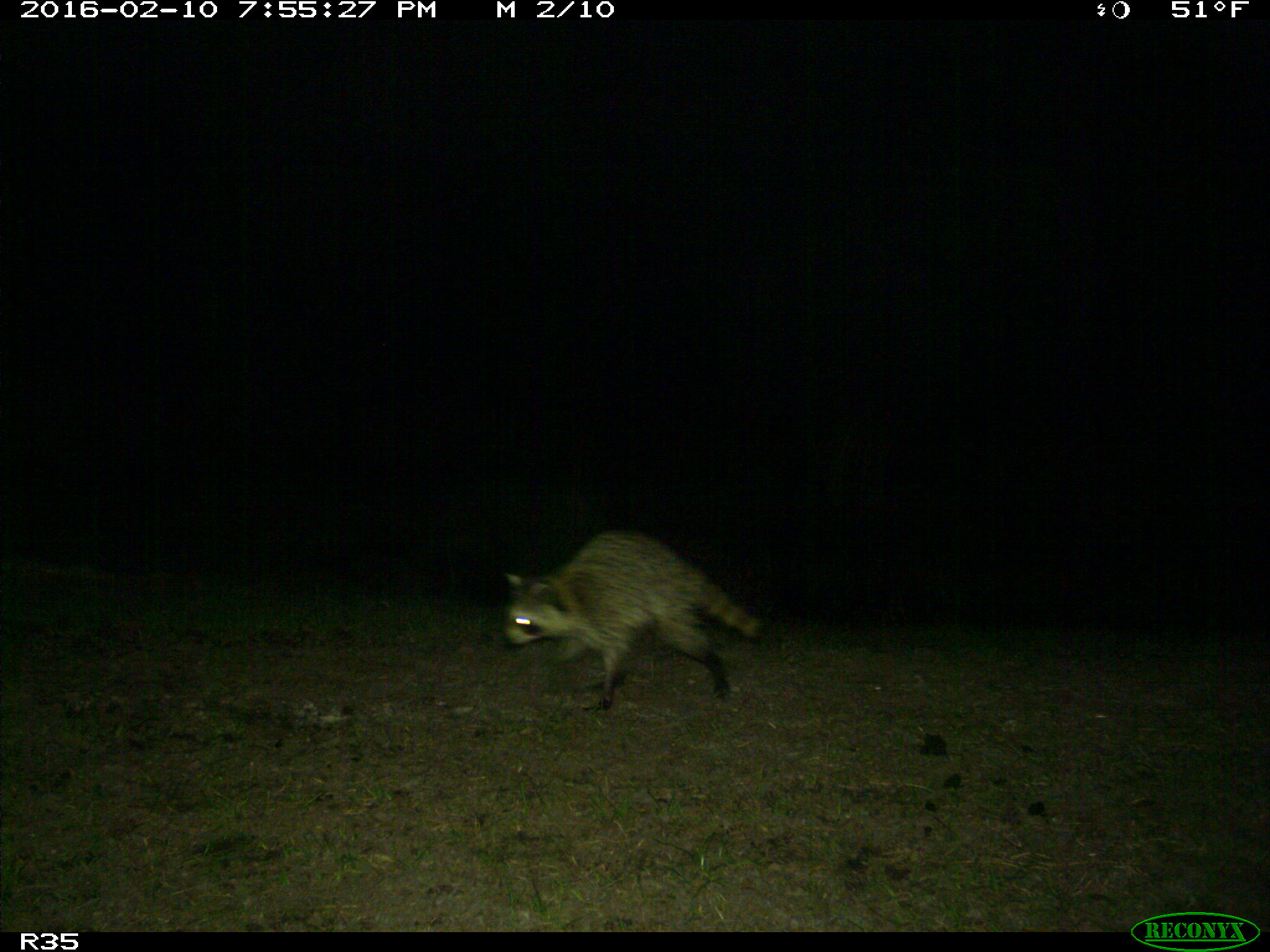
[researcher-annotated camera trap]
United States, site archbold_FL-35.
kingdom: Animalia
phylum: Chordata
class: Mammalia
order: Carnivora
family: Procyonidae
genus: Procyon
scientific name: Procyon lotor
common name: common raccoon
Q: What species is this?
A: Procyon lotor (common raccoon).